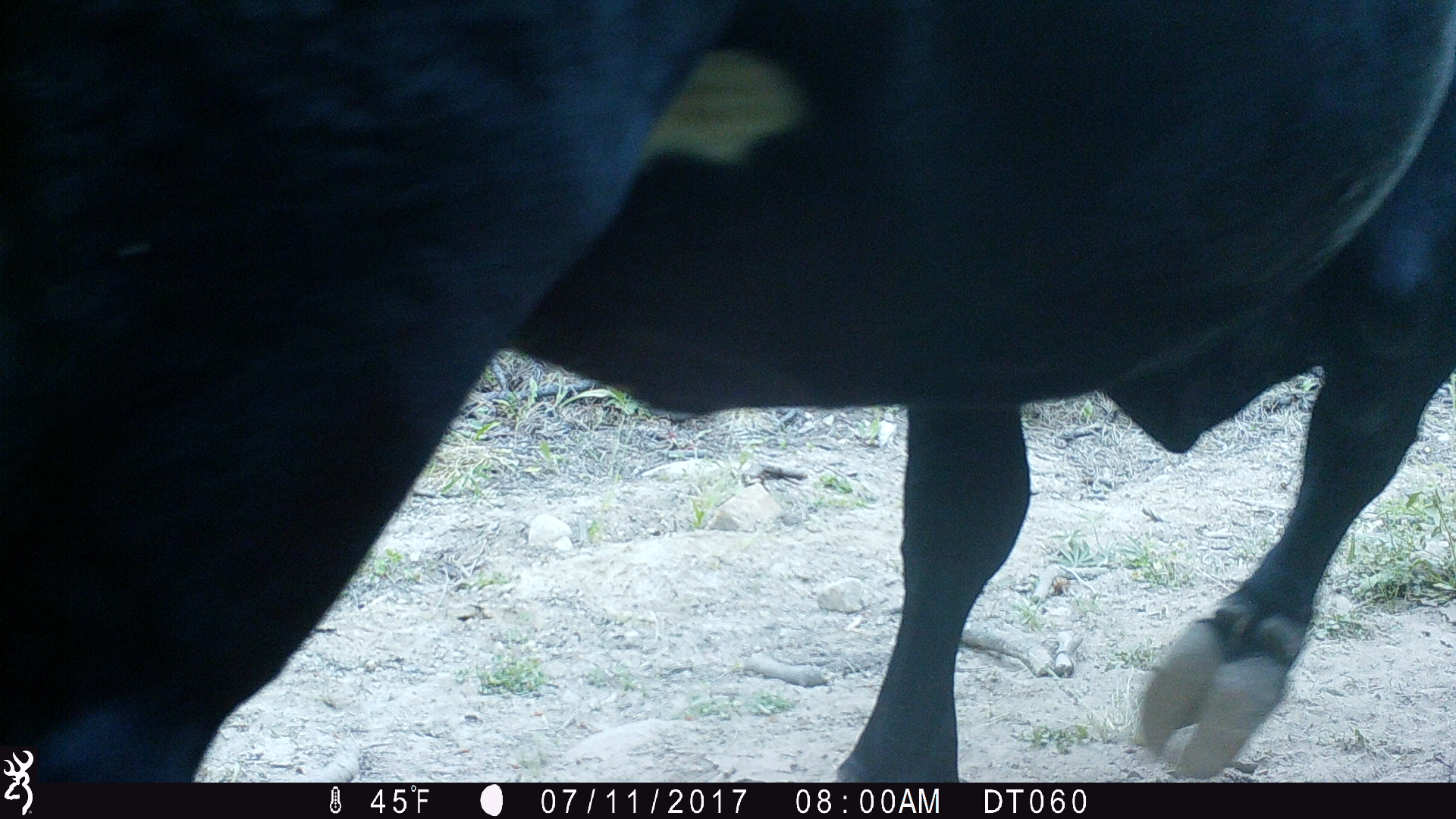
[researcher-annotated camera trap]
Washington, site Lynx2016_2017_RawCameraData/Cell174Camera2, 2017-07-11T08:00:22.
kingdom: Animalia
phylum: Chordata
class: Mammalia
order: Artiodactyla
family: Bovidae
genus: Bos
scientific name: Bos taurus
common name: domestic cattle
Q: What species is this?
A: Domestic cattle (Bos taurus).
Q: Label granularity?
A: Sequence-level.